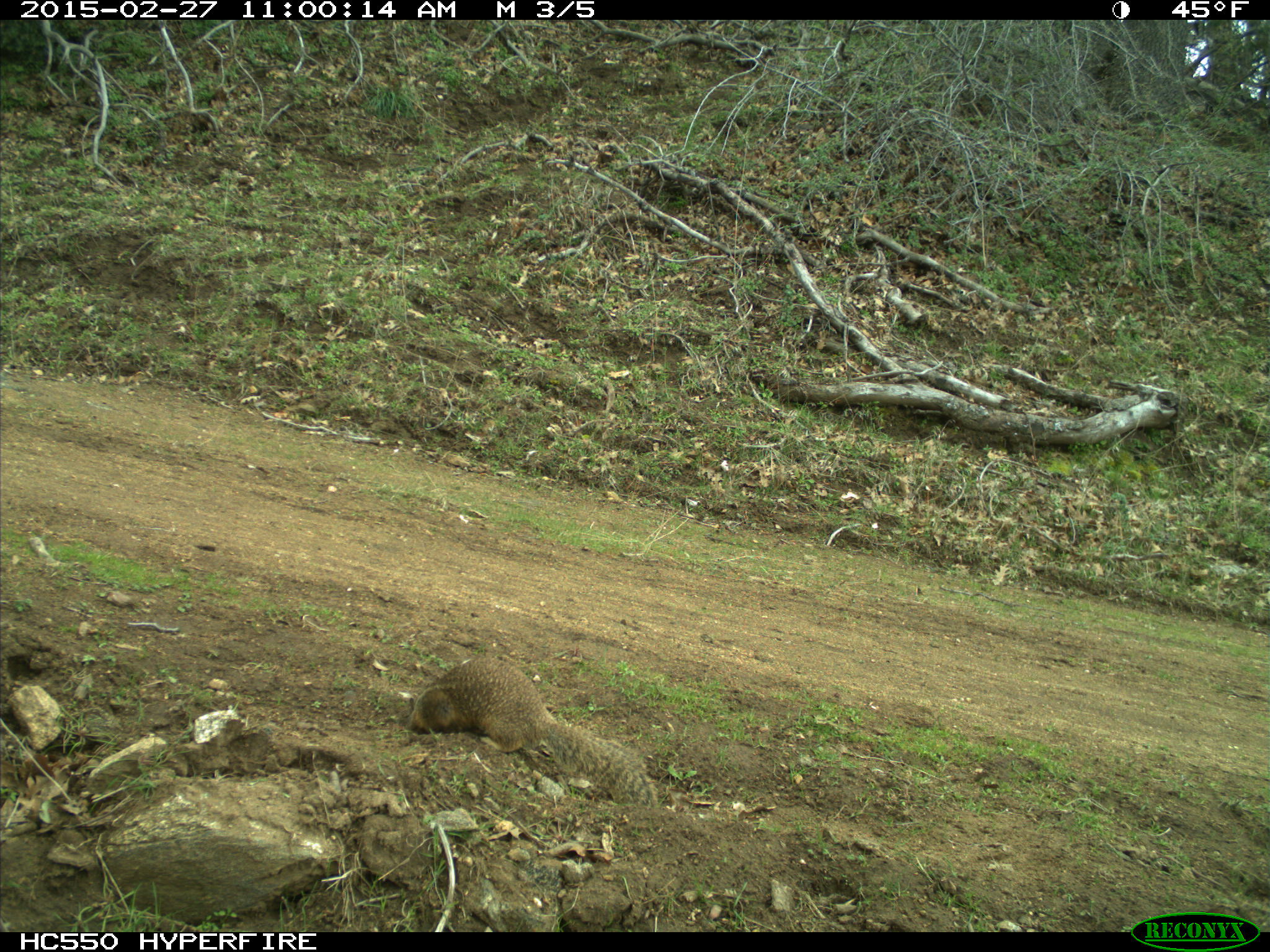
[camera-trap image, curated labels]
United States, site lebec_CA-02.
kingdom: Animalia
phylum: Chordata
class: Mammalia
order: Rodentia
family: Sciuridae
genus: Otospermophilus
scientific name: Otospermophilus beecheyi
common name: california ground squirrel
Otospermophilus beecheyi (california ground squirrel).